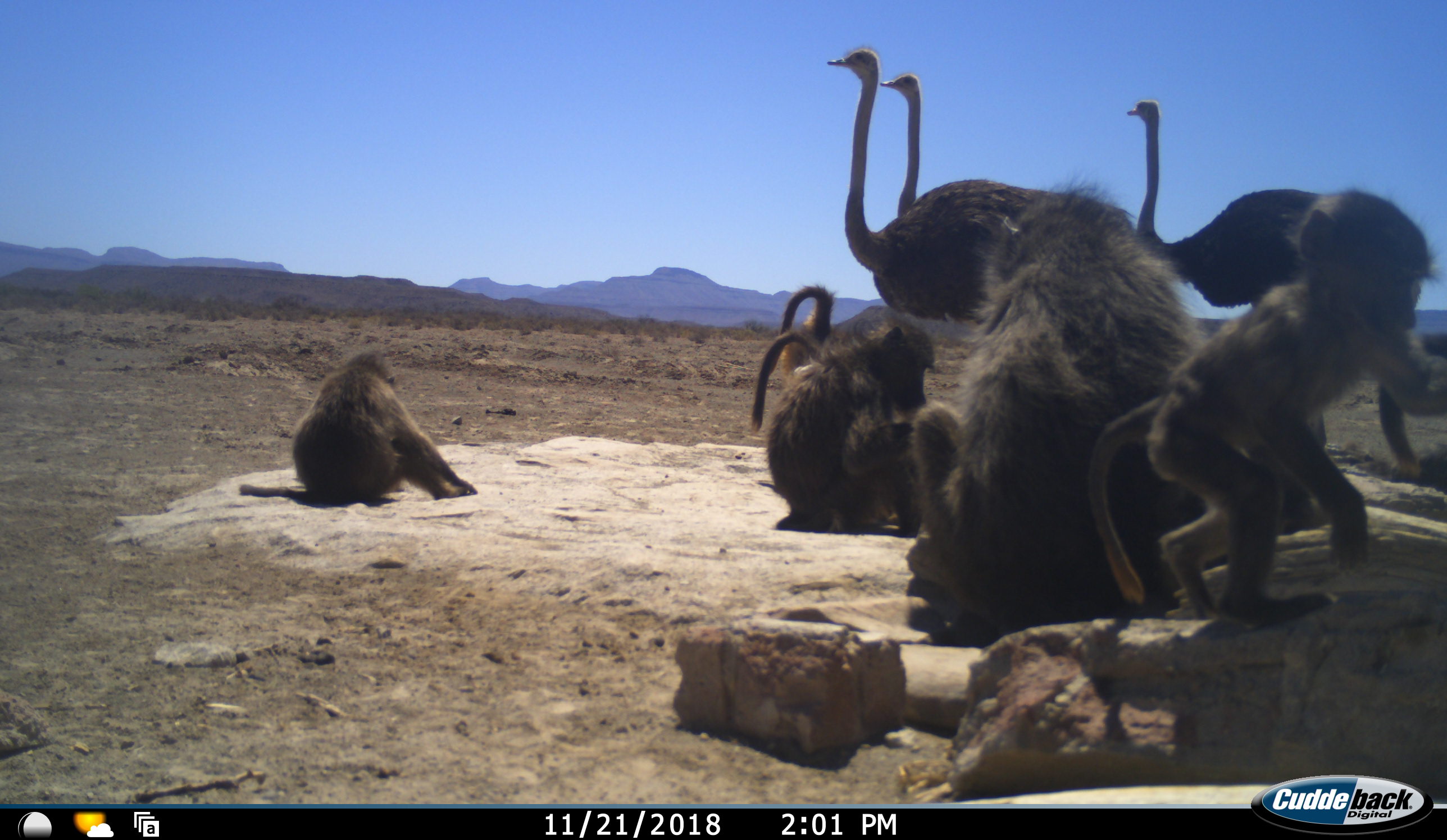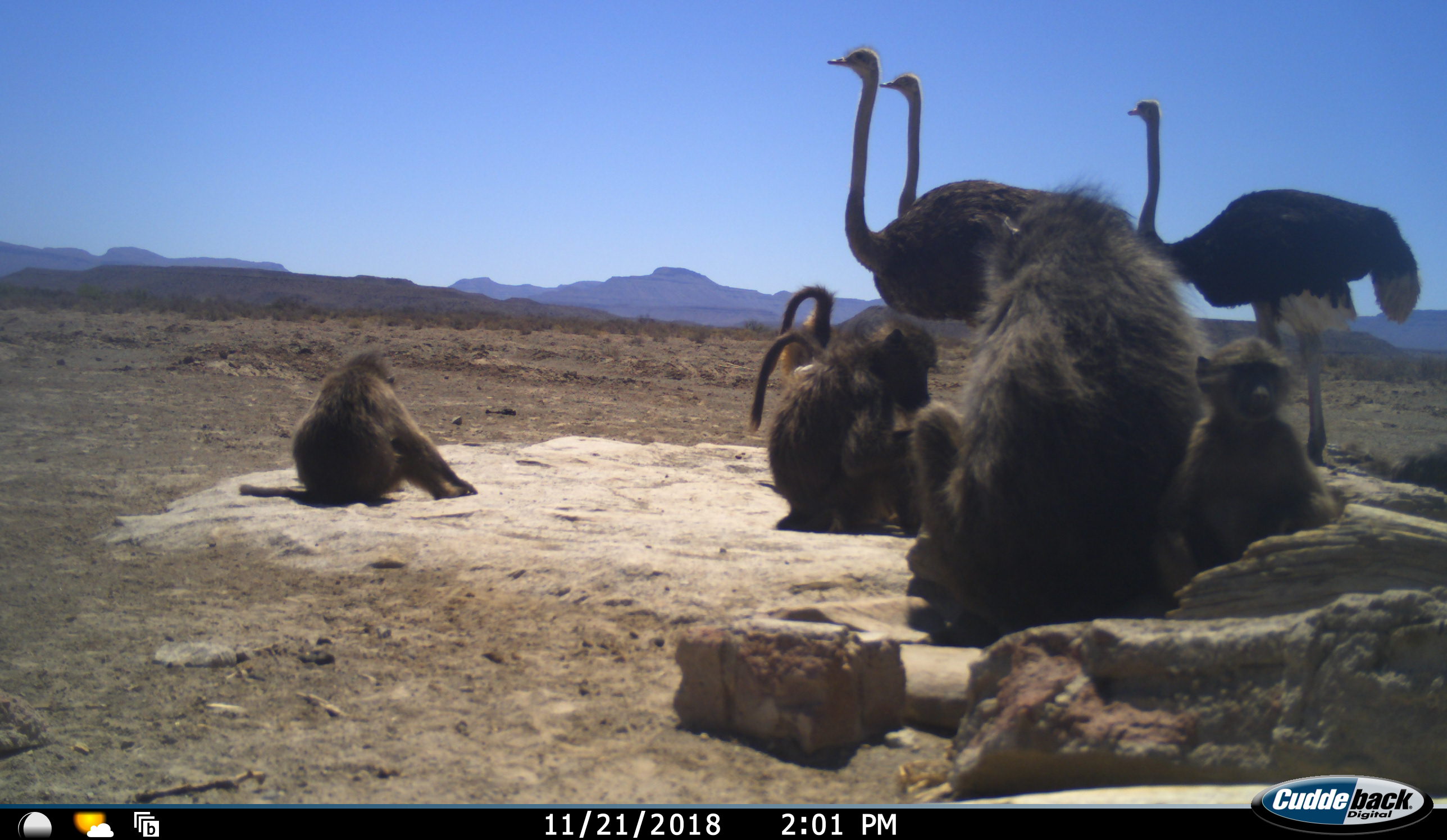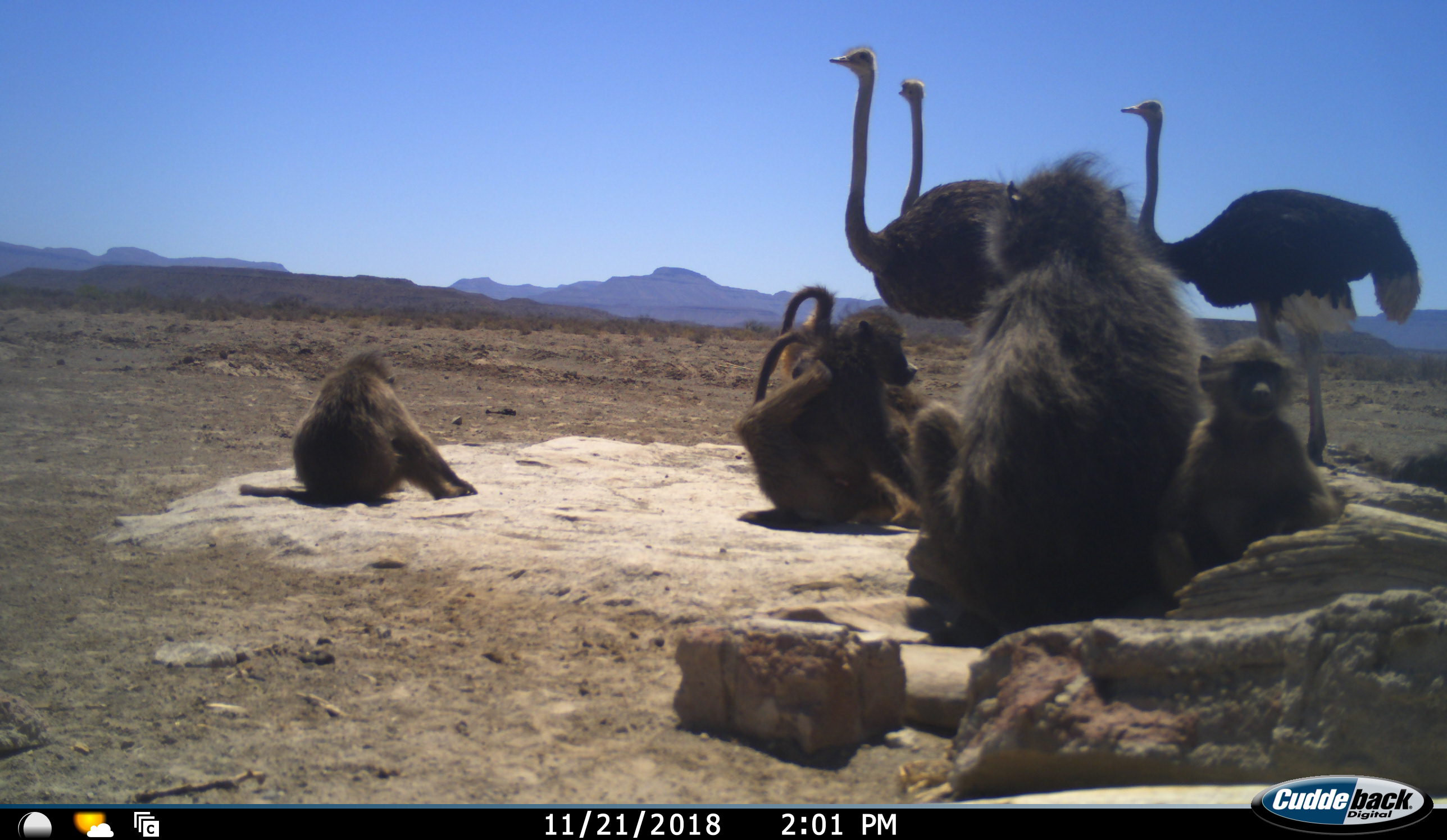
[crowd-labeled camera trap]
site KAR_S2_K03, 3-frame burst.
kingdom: Animalia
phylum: Chordata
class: Mammalia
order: Primates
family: Cercopithecidae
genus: Papio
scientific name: Papio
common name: baboon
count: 6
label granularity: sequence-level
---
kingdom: Animalia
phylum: Chordata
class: Aves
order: Struthioniformes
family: Struthionidae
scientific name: Struthionidae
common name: ostrich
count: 3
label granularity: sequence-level